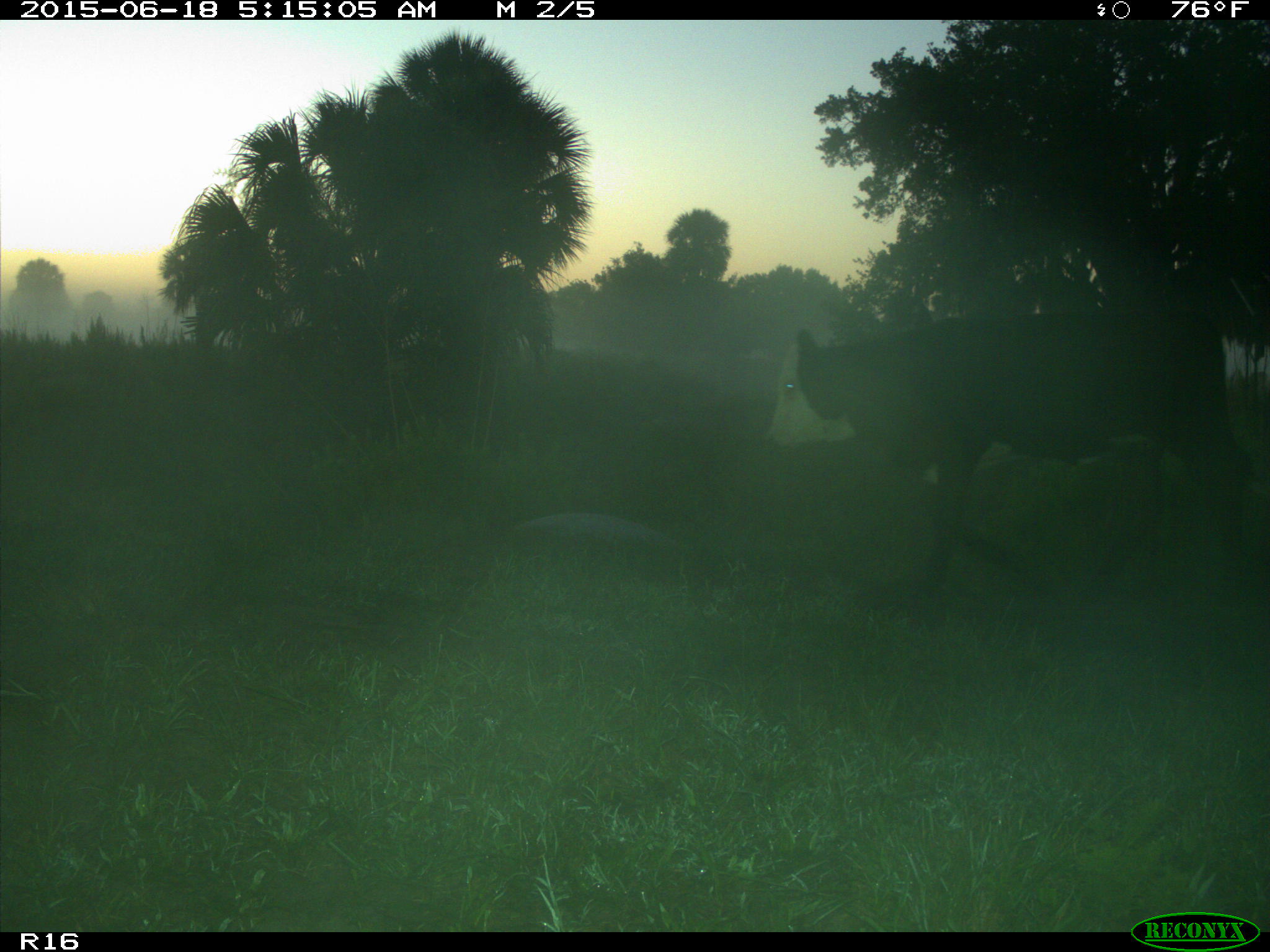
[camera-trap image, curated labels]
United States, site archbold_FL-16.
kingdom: Animalia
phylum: Chordata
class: Mammalia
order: Artiodactyla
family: Bovidae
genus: Bos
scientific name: Bos taurus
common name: domestic cow